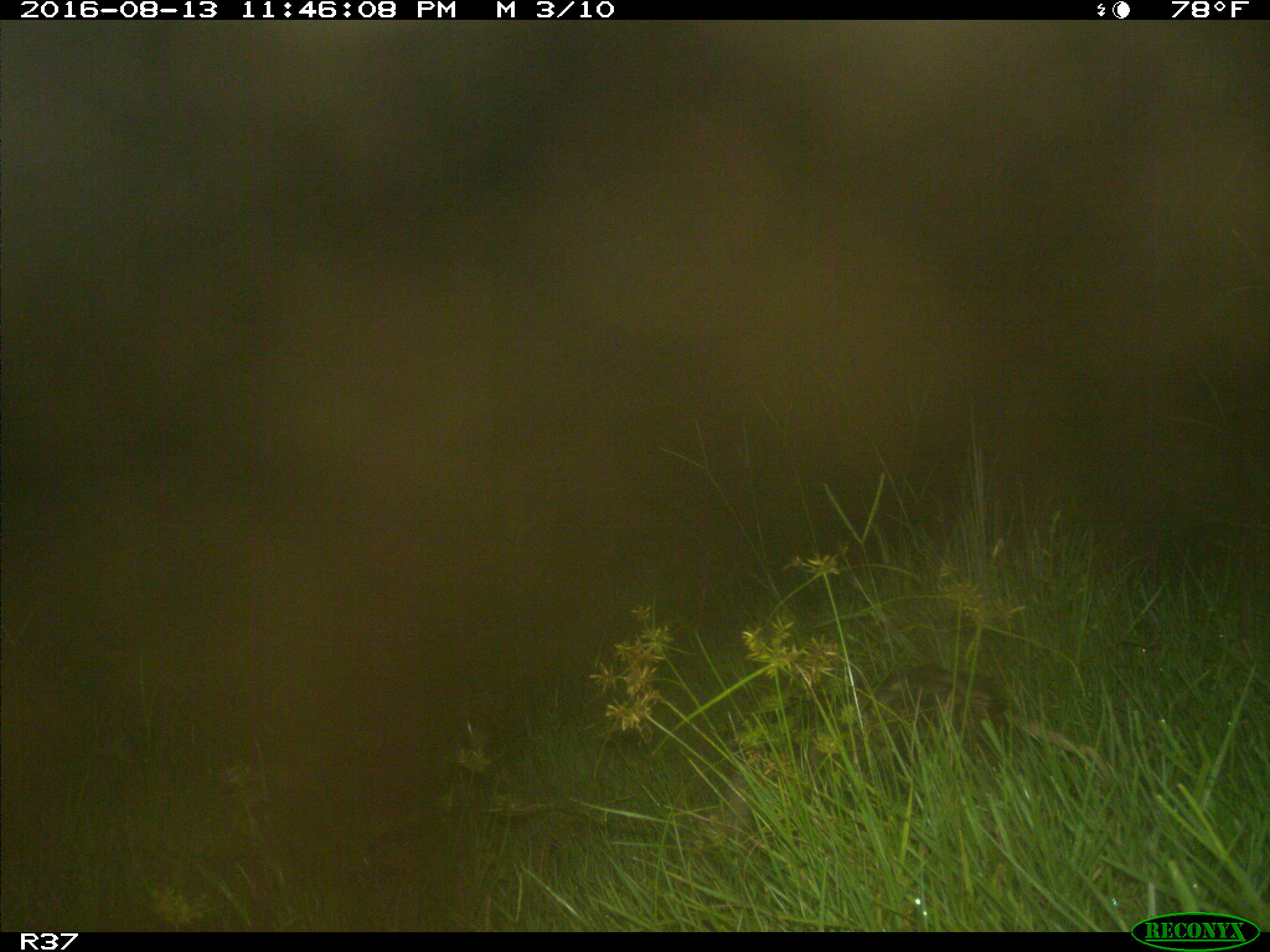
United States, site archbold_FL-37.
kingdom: Animalia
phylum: Chordata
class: Mammalia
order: Didelphimorphia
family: Didelphidae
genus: Didelphis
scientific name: Didelphis virginiana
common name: virginia opossum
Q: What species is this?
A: Didelphis virginiana (virginia opossum).